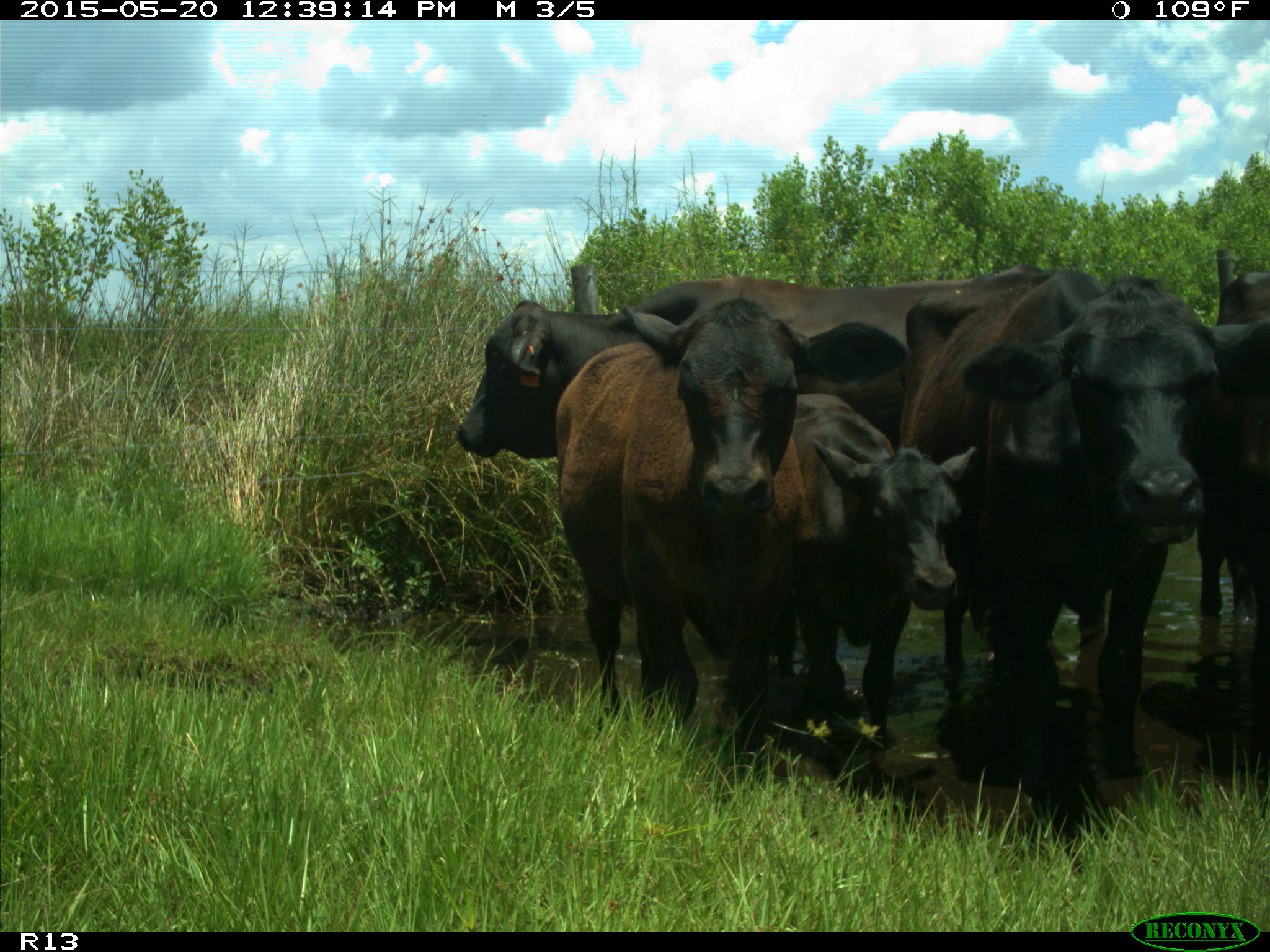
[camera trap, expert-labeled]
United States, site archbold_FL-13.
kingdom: Animalia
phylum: Chordata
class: Mammalia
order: Artiodactyla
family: Bovidae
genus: Bos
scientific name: Bos taurus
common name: domestic cow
Bos taurus (domestic cow).